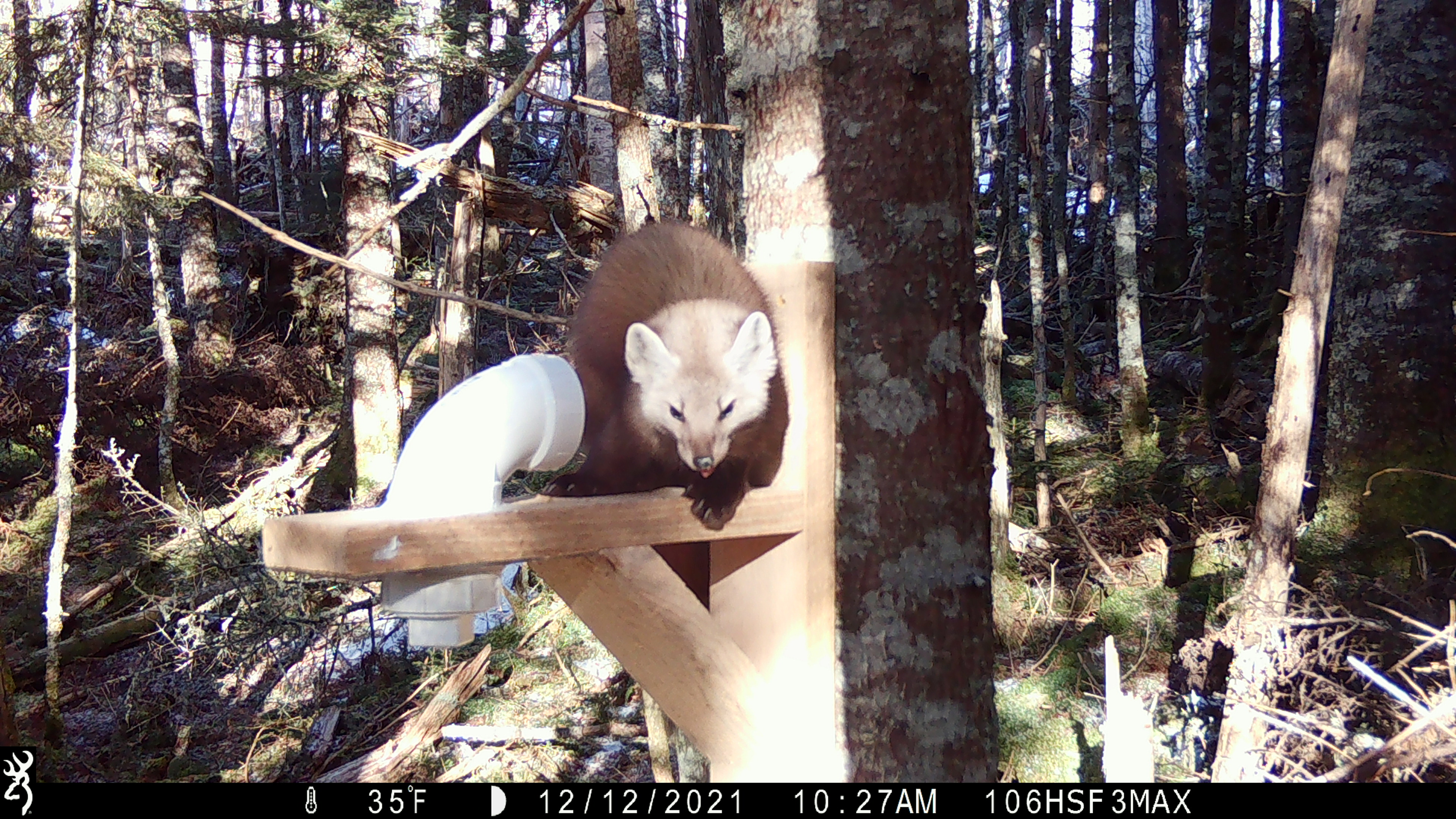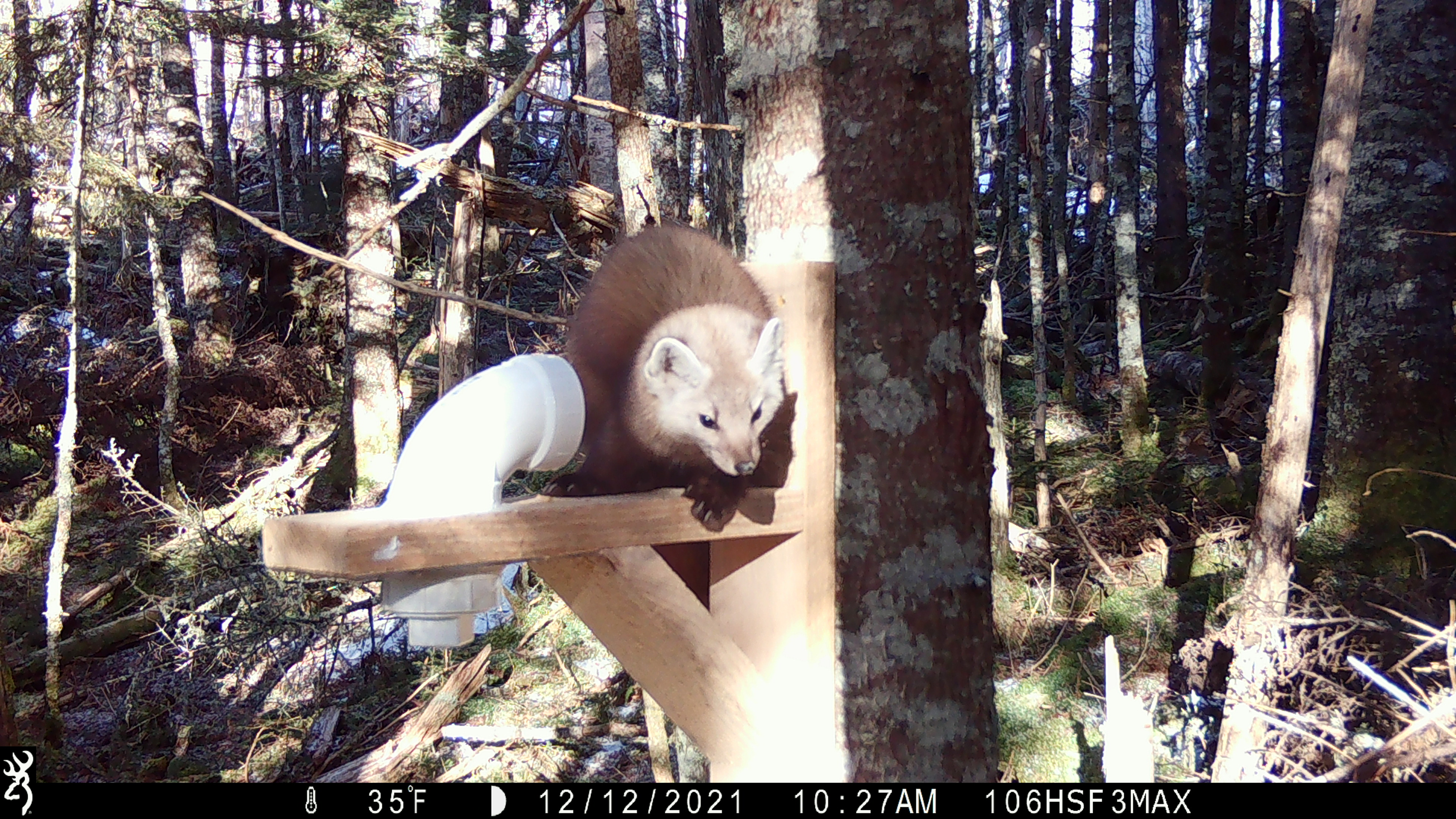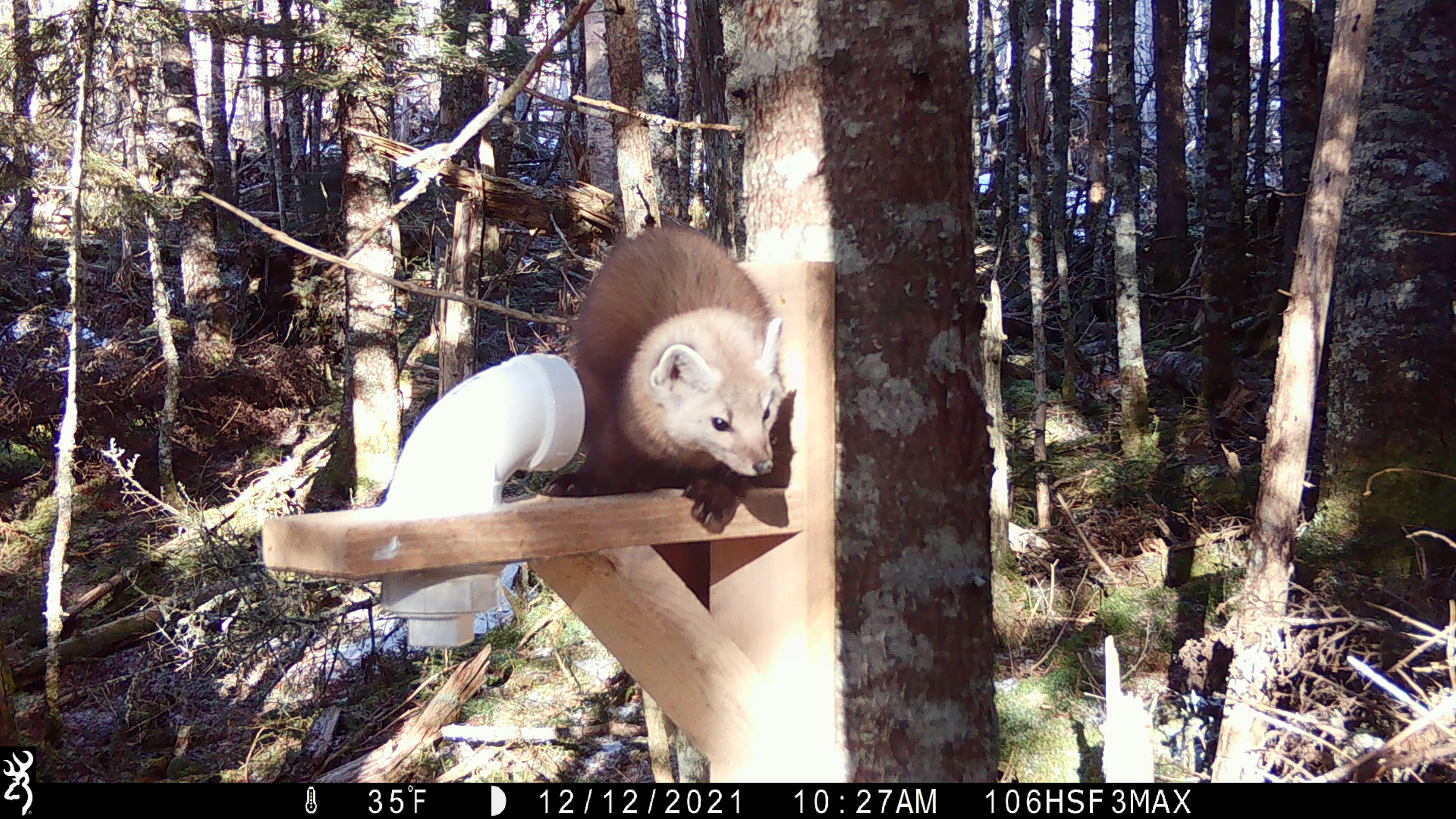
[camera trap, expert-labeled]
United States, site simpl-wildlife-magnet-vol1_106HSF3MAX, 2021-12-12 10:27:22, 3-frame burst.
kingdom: Animalia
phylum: Chordata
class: Mammalia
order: Carnivora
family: Mustelidae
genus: Martes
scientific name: Martes americana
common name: american marten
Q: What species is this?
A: American marten (Martes americana).